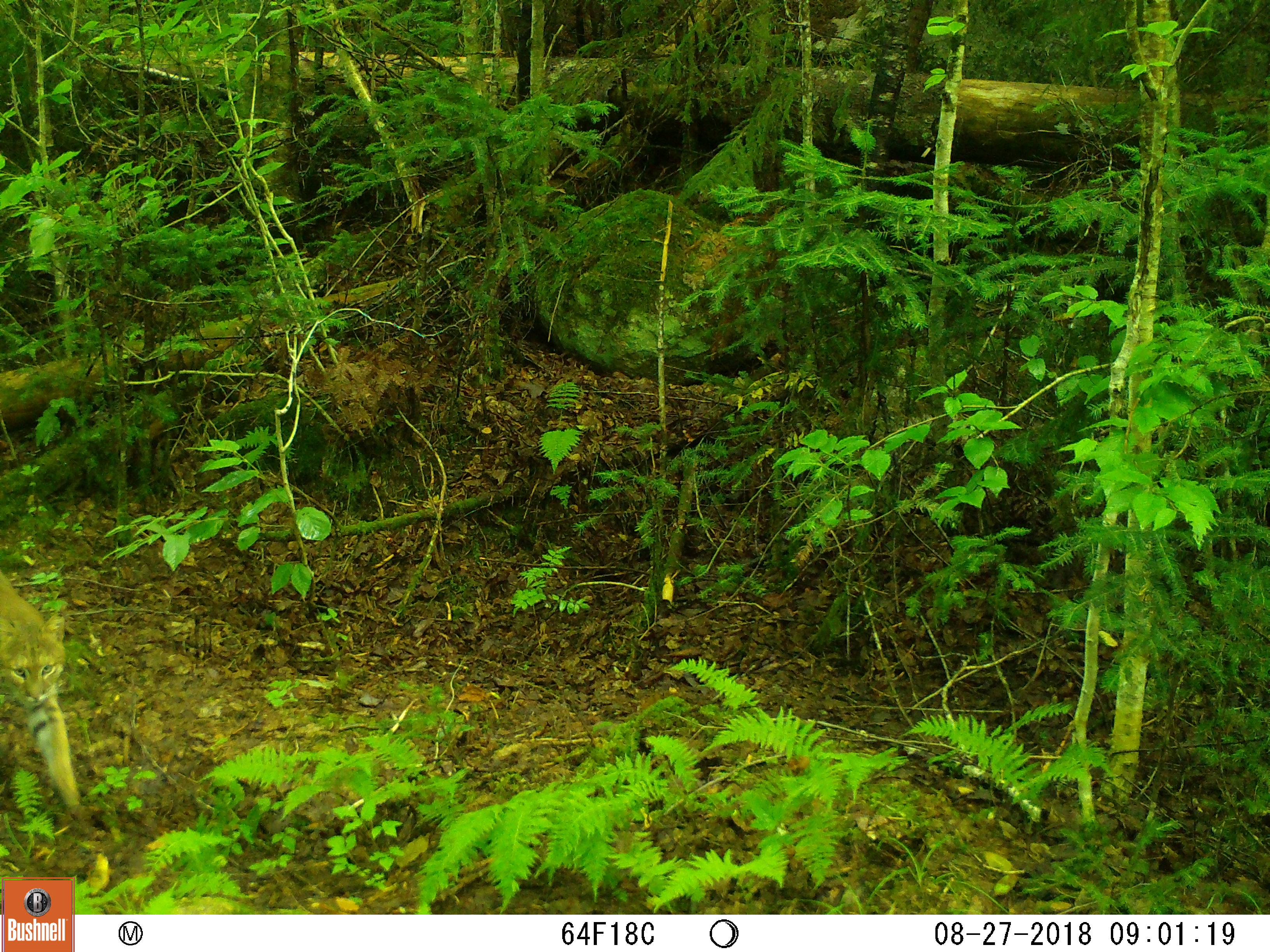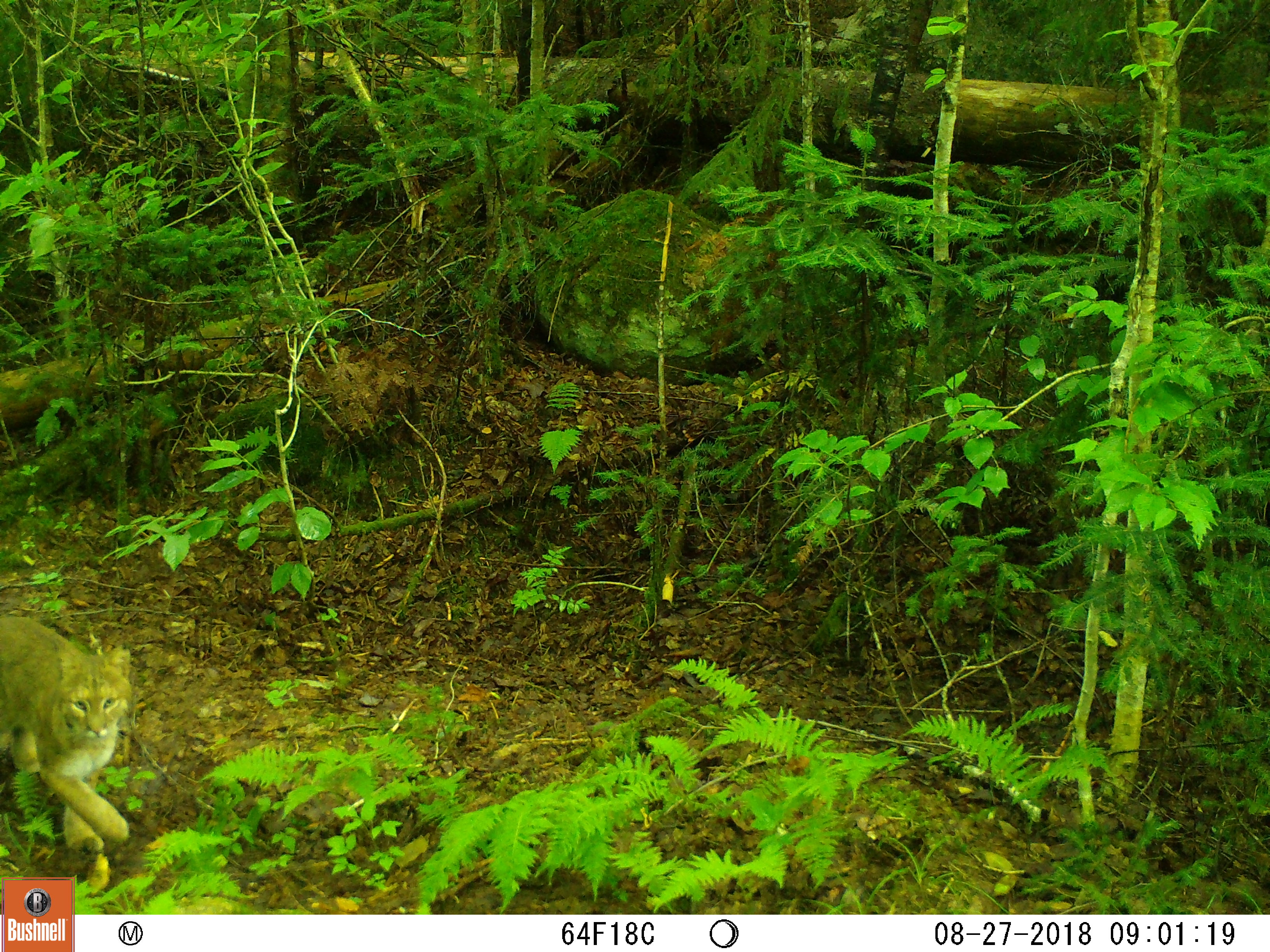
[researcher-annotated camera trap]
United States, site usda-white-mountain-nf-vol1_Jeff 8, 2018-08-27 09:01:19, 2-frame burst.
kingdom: Animalia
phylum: Chordata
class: Mammalia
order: Carnivora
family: Felidae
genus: Lynx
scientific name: Lynx rufus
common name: bobcat